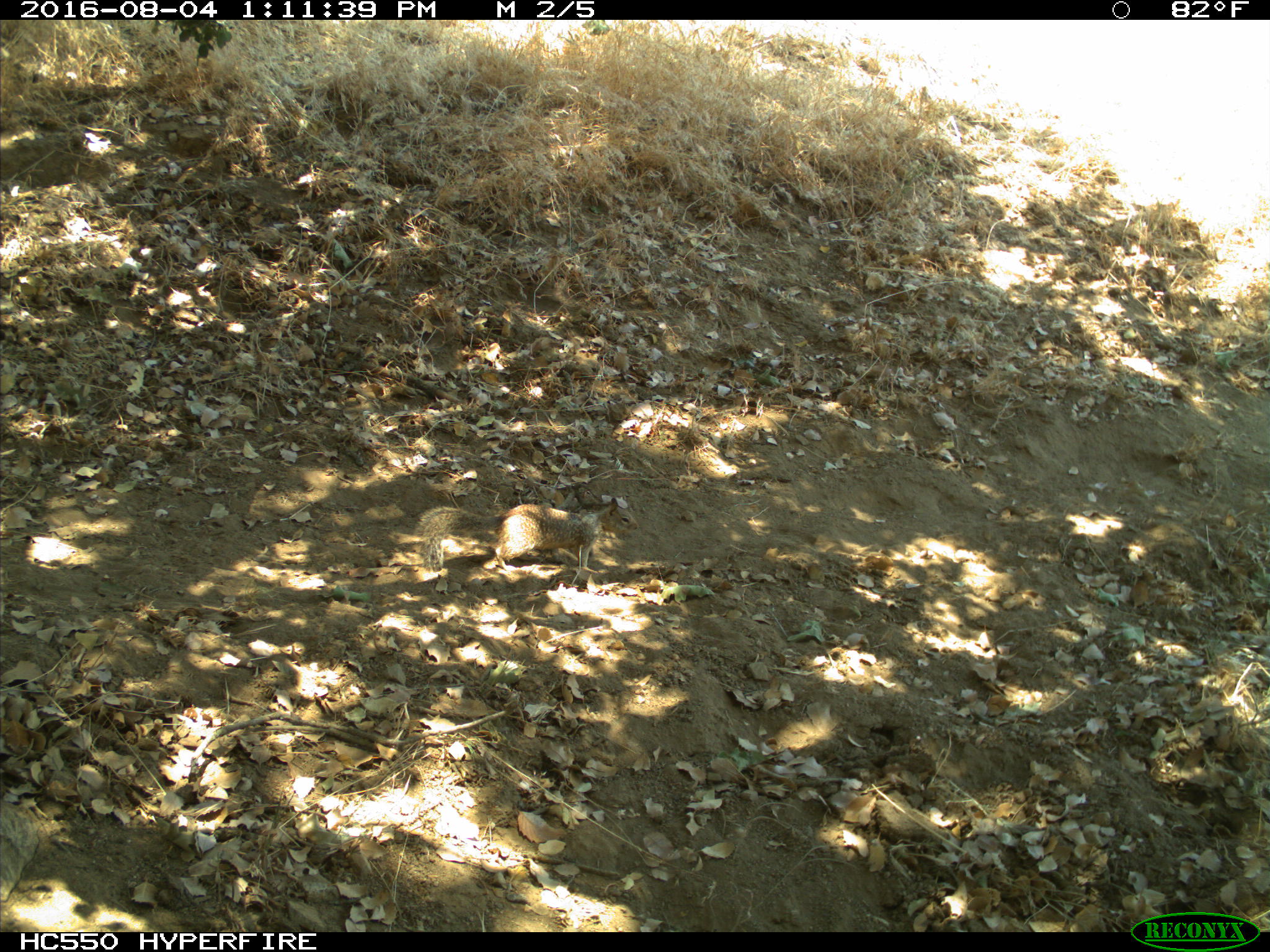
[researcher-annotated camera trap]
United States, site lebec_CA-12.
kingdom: Animalia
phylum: Chordata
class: Mammalia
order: Rodentia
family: Sciuridae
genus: Otospermophilus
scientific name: Otospermophilus beecheyi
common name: california ground squirrel